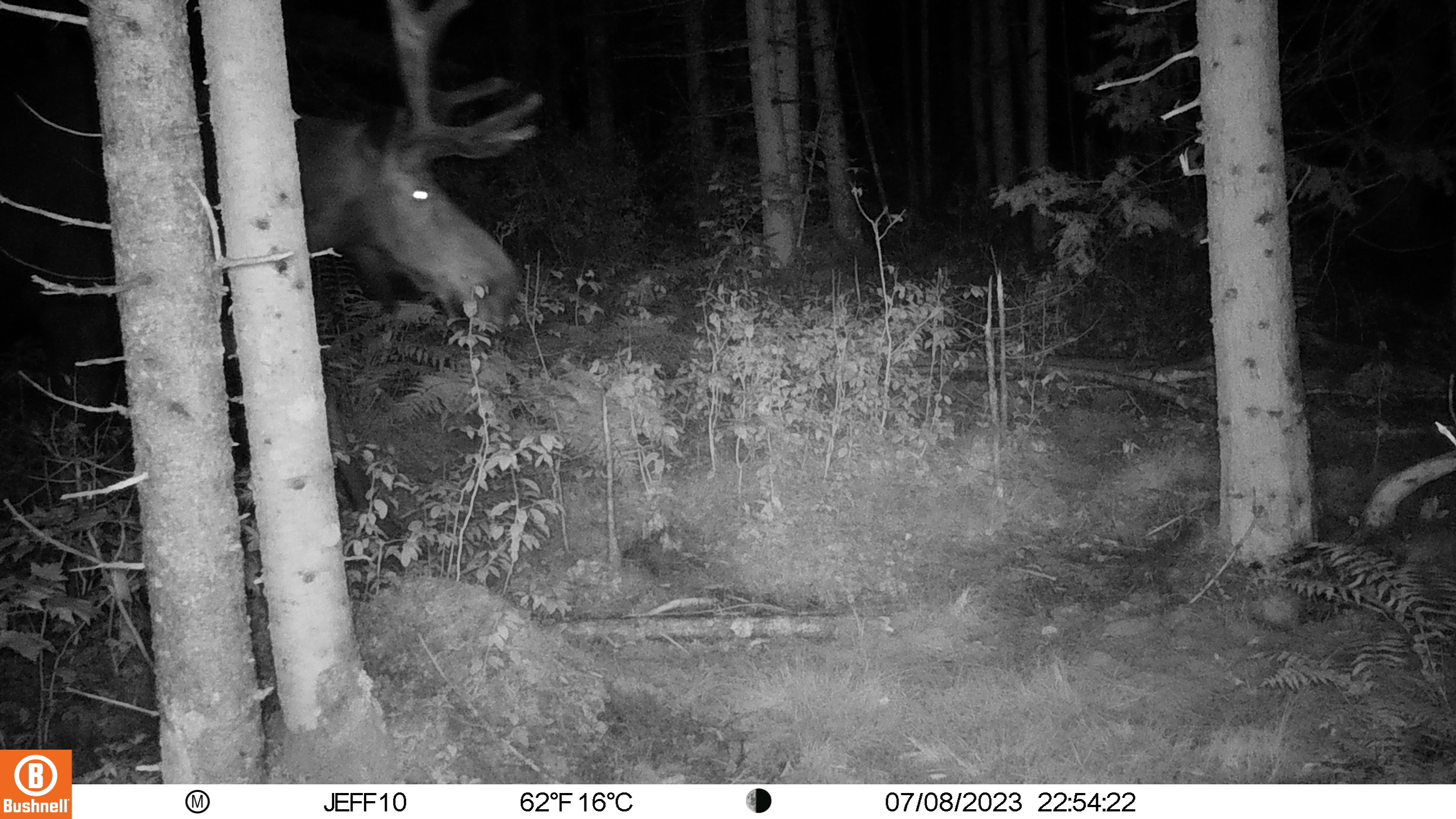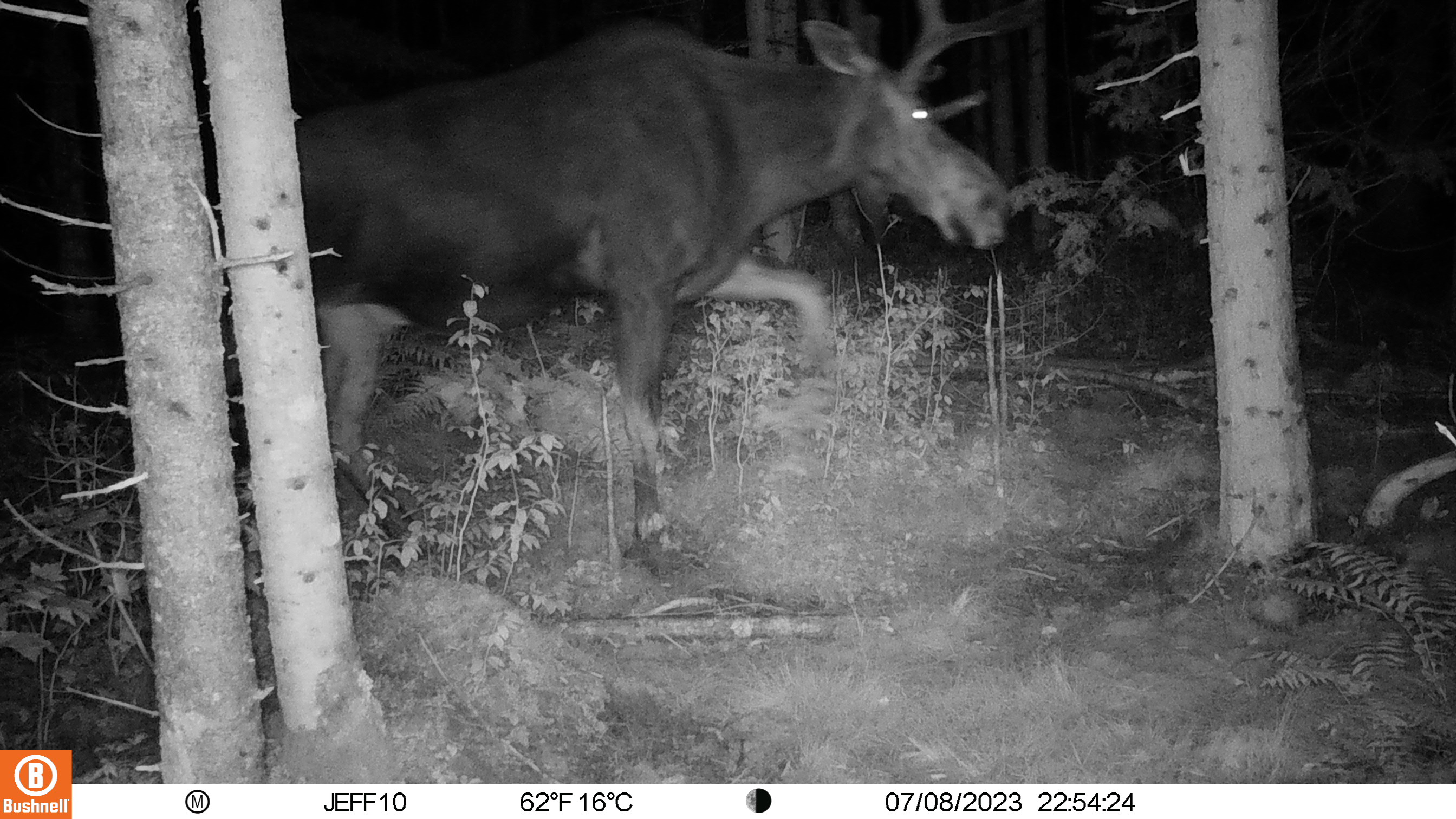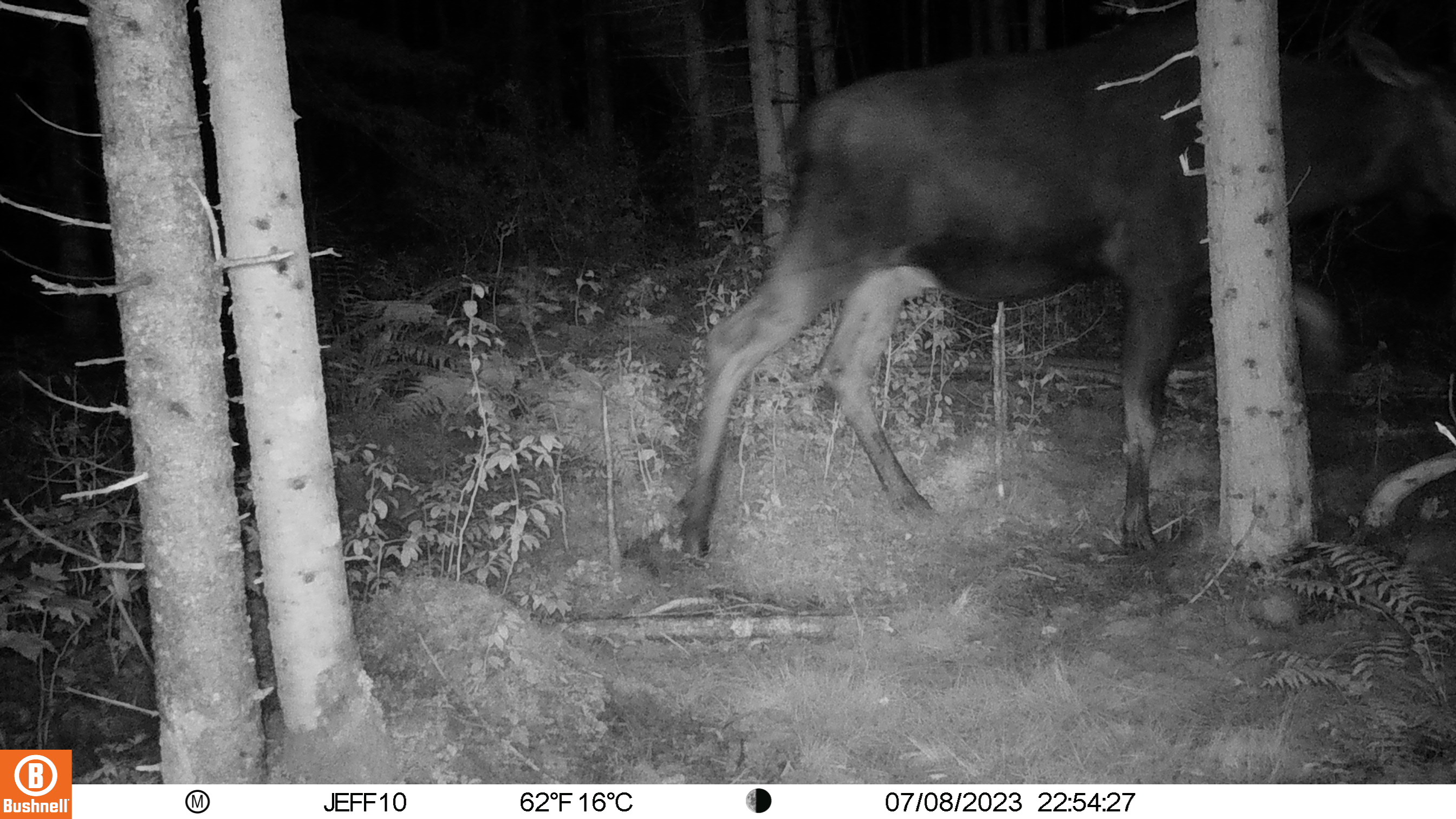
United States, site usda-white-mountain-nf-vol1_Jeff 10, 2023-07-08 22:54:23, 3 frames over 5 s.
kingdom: Animalia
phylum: Chordata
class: Mammalia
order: Artiodactyla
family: Cervidae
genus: Alces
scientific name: Alces alces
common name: moose